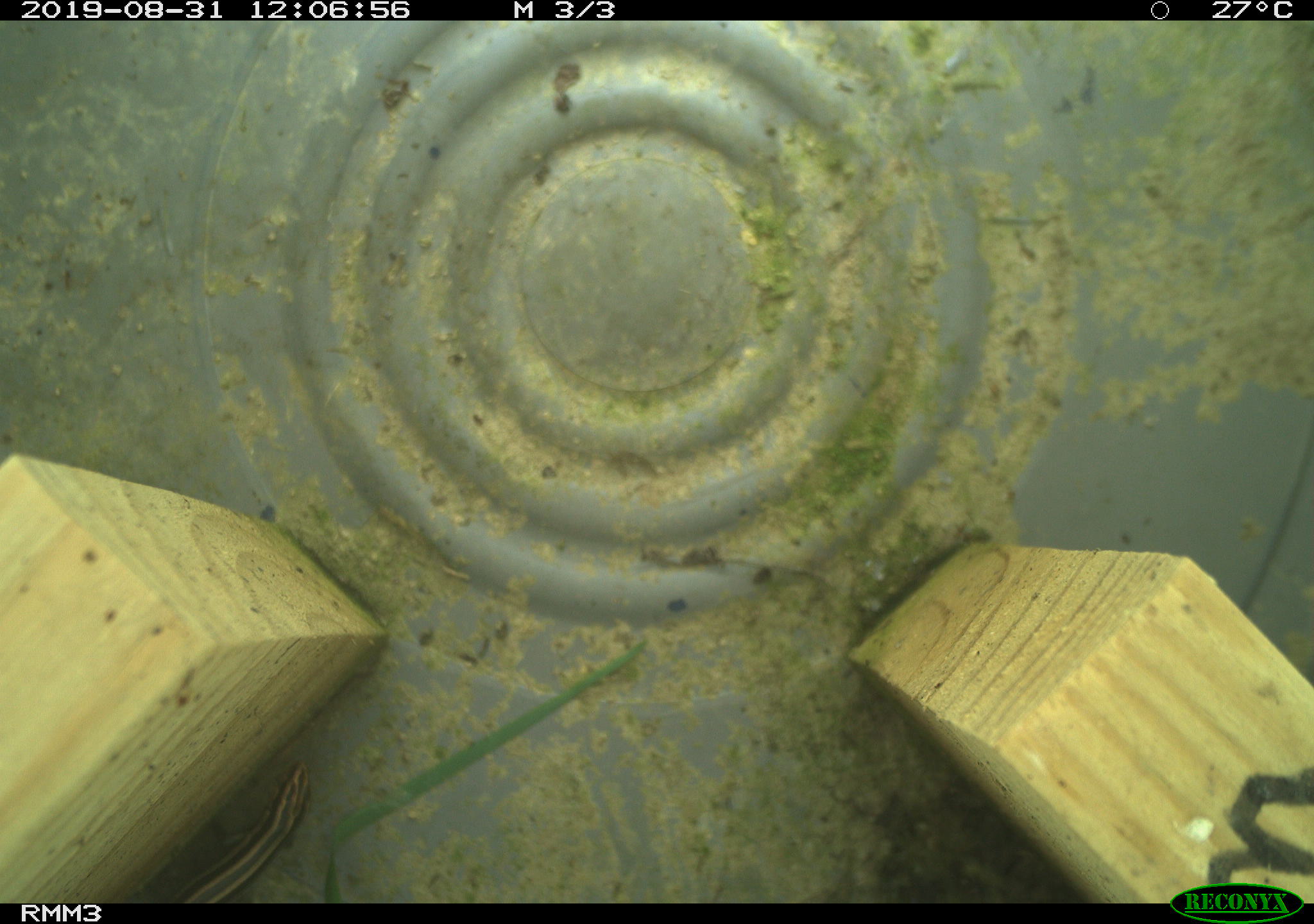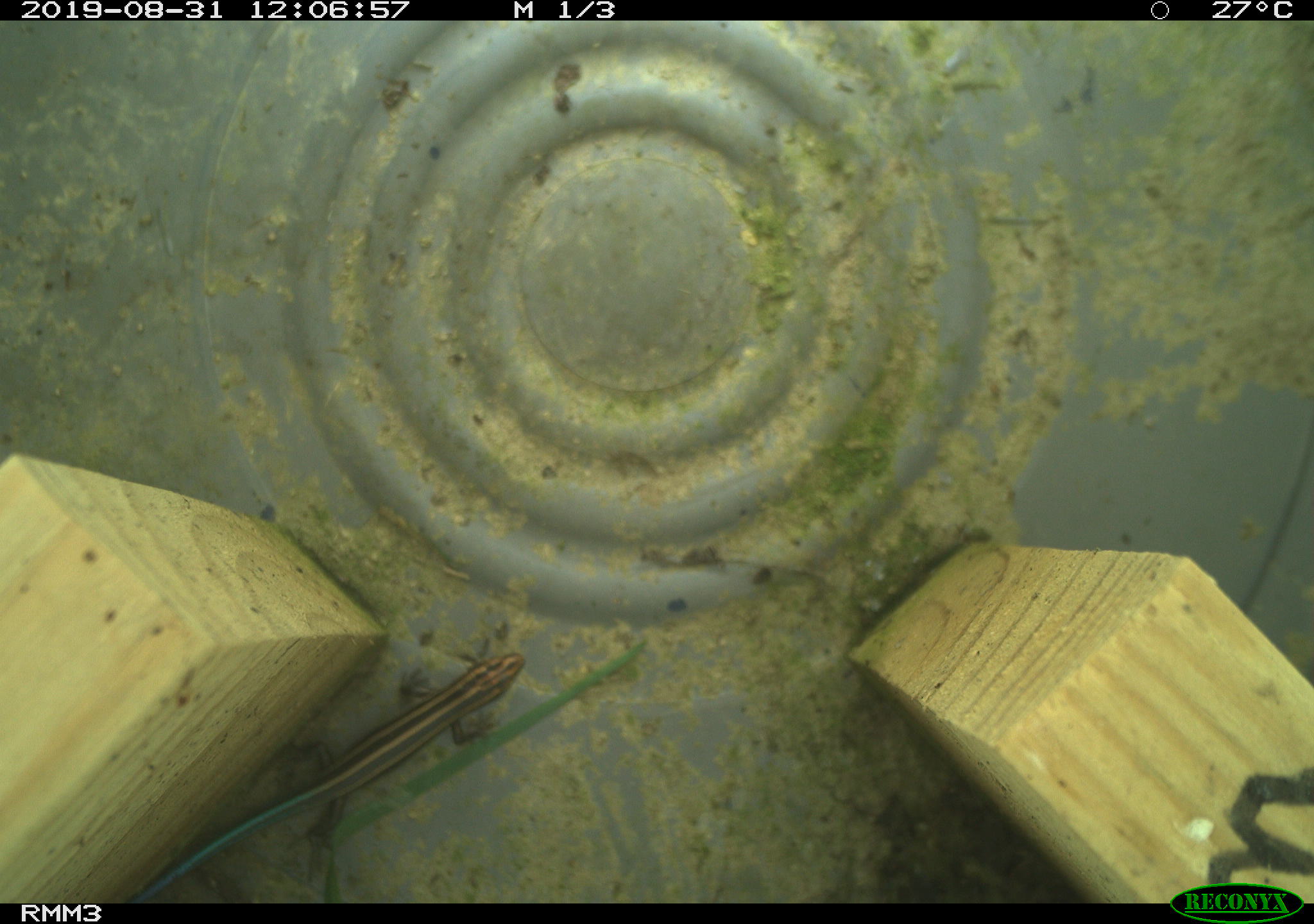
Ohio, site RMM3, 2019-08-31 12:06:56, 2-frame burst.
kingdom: Animalia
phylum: Chordata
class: Reptilia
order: Squamata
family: Scincidae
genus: Plestiodon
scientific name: Plestiodon fasciatus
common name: common five-lined skink